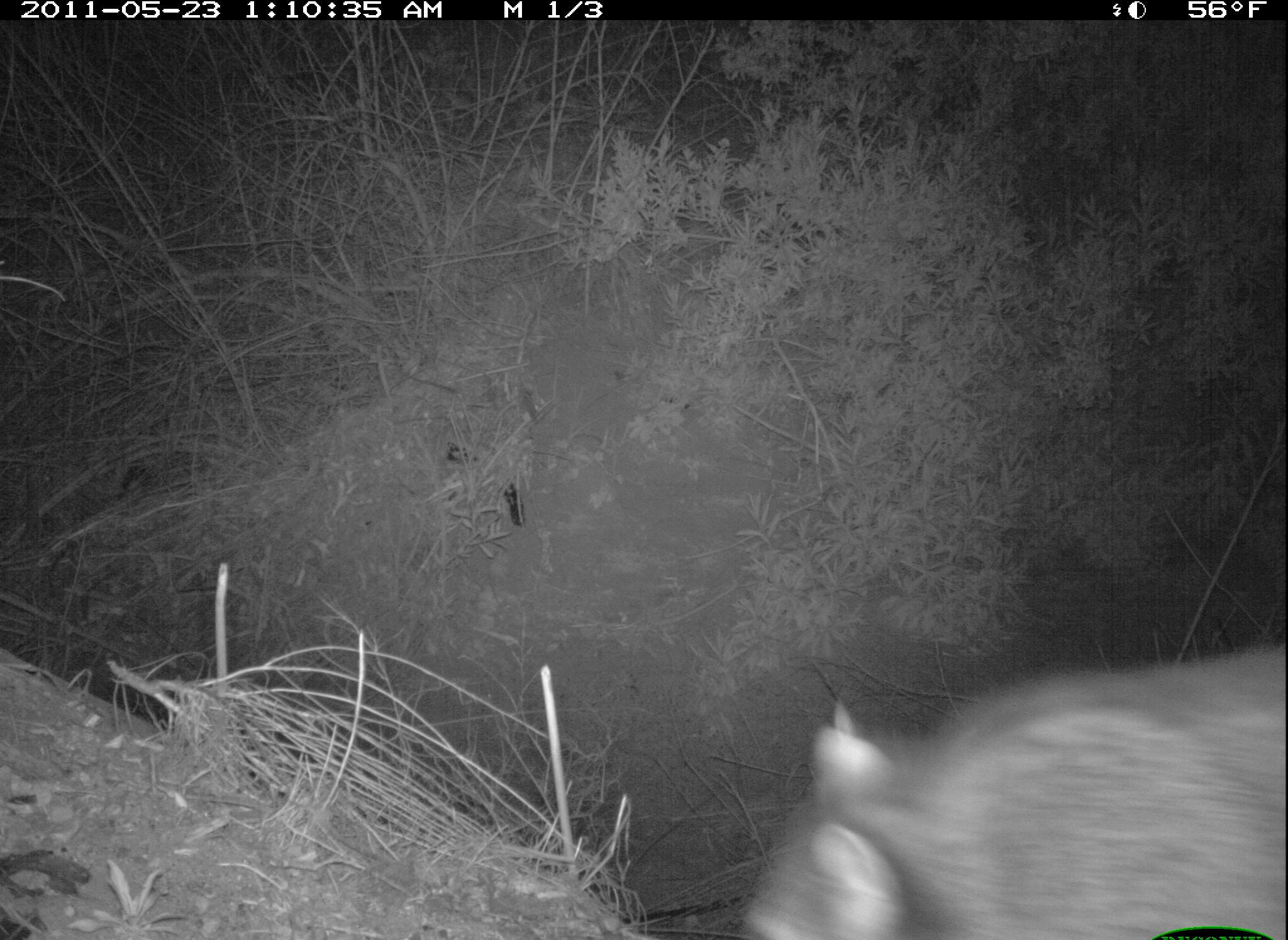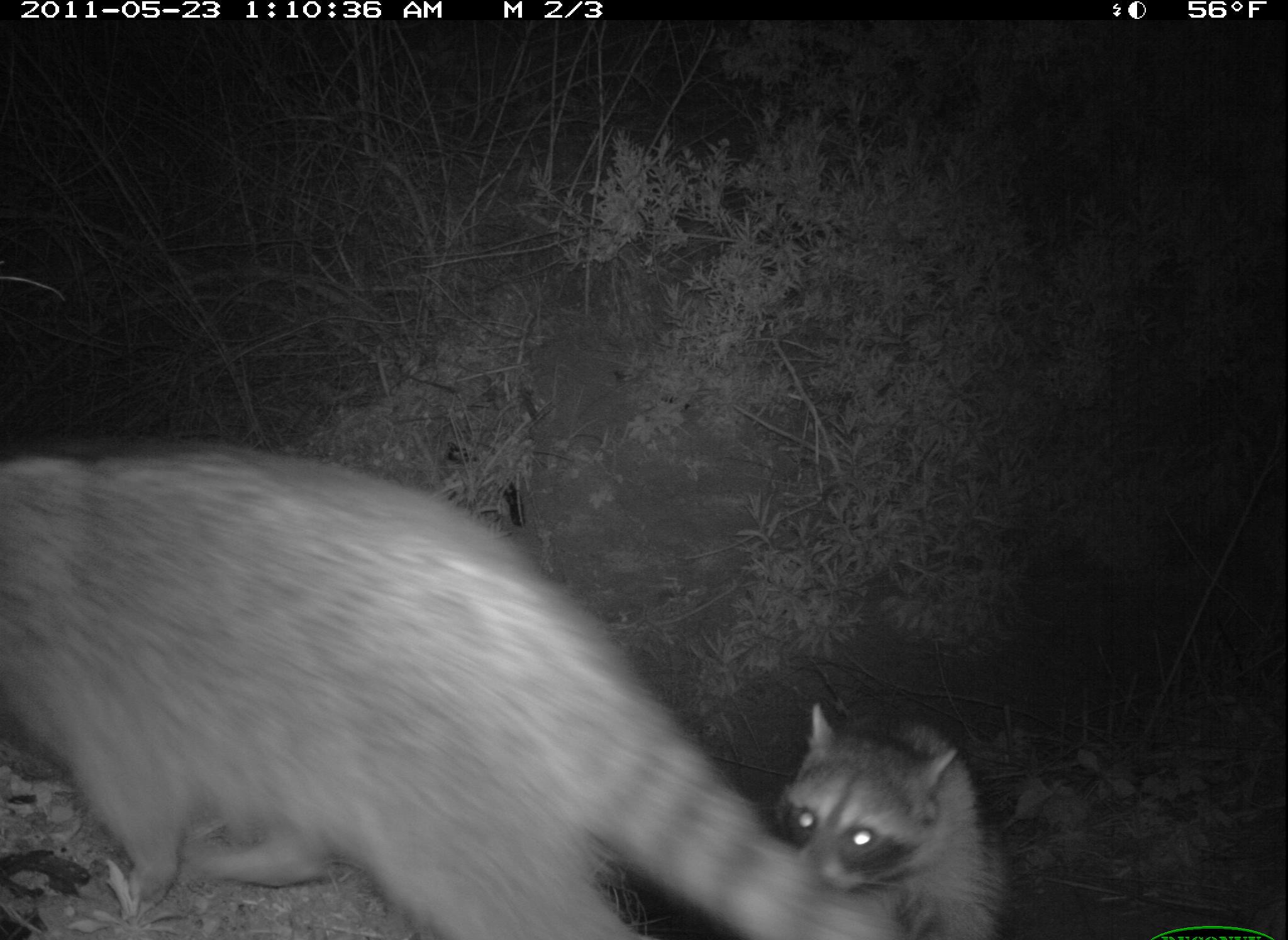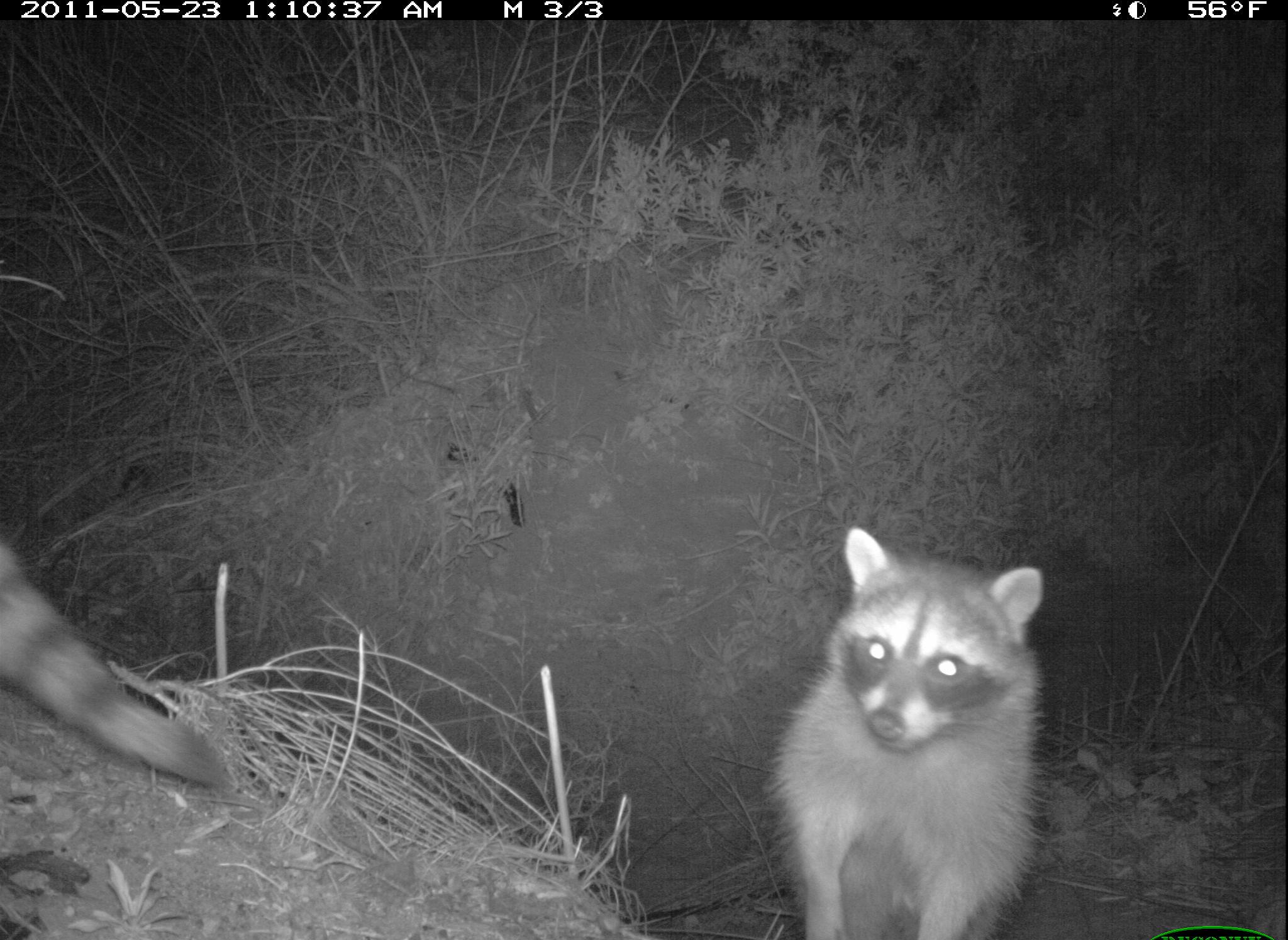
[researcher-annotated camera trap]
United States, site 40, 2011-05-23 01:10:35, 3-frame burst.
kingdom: Animalia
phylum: Chordata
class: Mammalia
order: Carnivora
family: Procyonidae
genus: Procyon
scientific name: Procyon lotor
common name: raccoon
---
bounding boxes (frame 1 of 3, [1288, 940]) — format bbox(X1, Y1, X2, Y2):
raccoon: bbox(729, 622, 1288, 931)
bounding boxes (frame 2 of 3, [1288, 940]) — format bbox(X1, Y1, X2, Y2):
raccoon: bbox(3, 441, 898, 940); bbox(771, 686, 1030, 936)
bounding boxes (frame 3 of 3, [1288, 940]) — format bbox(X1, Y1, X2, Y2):
raccoon: bbox(752, 515, 1072, 934); bbox(2, 504, 238, 809)